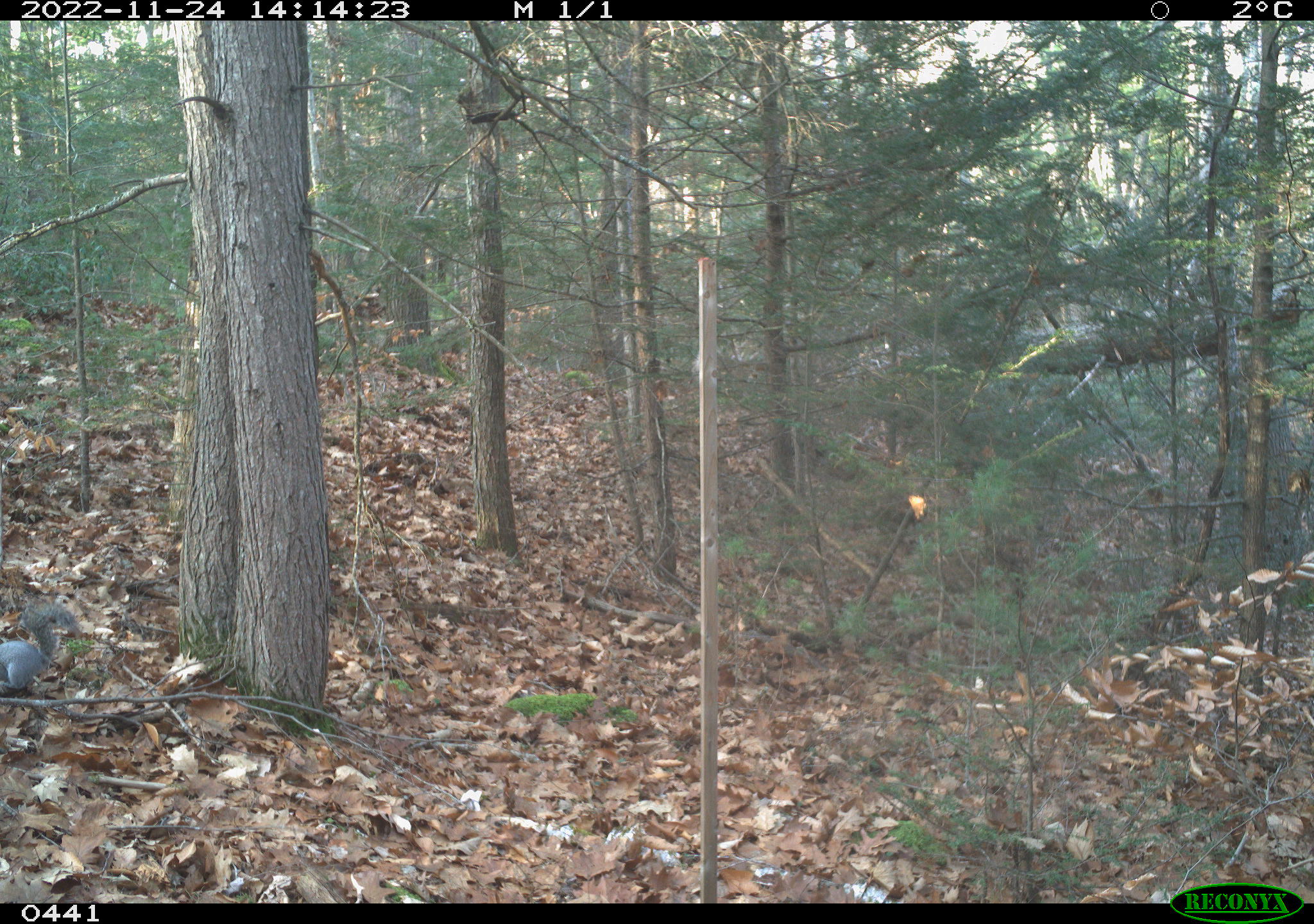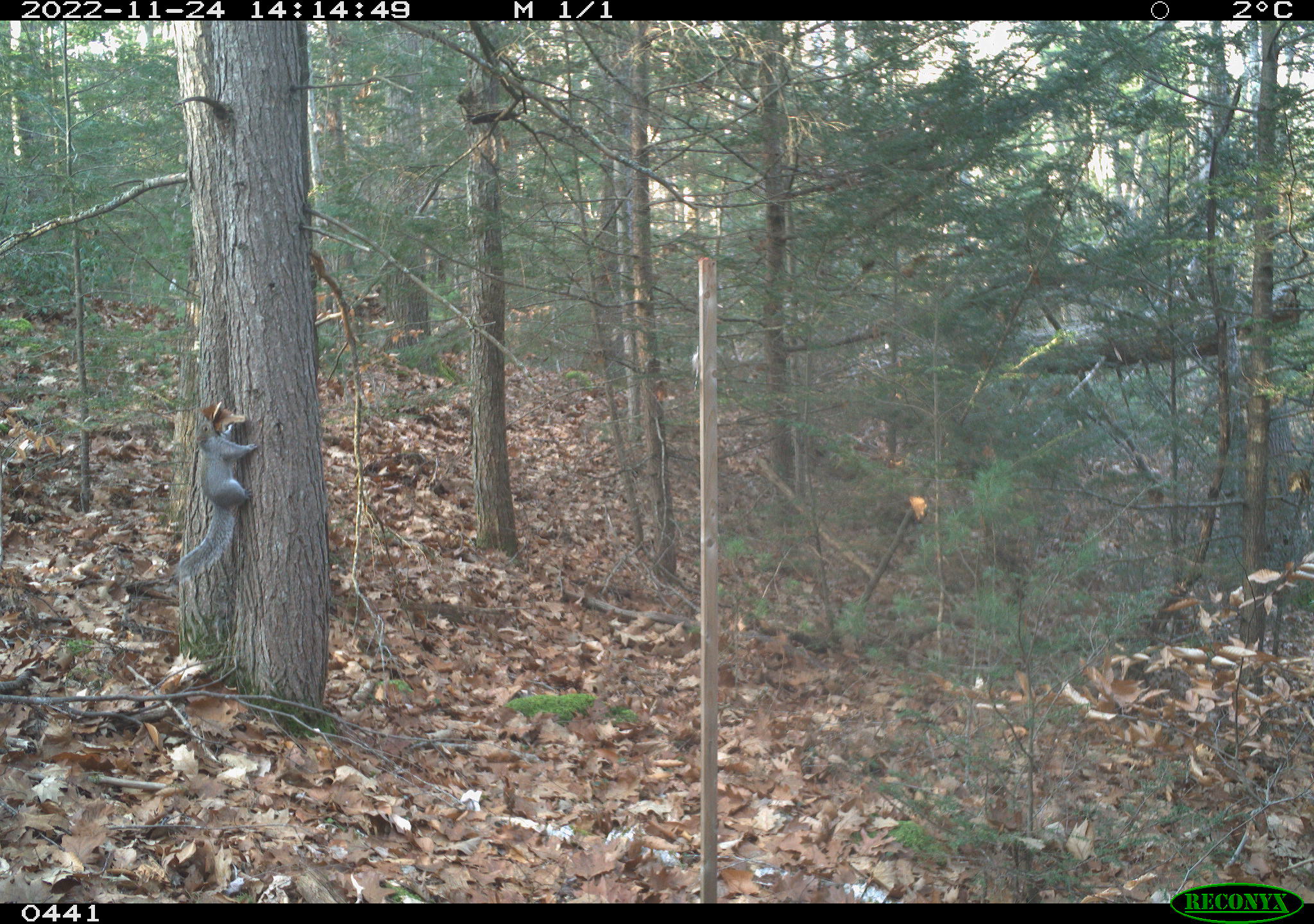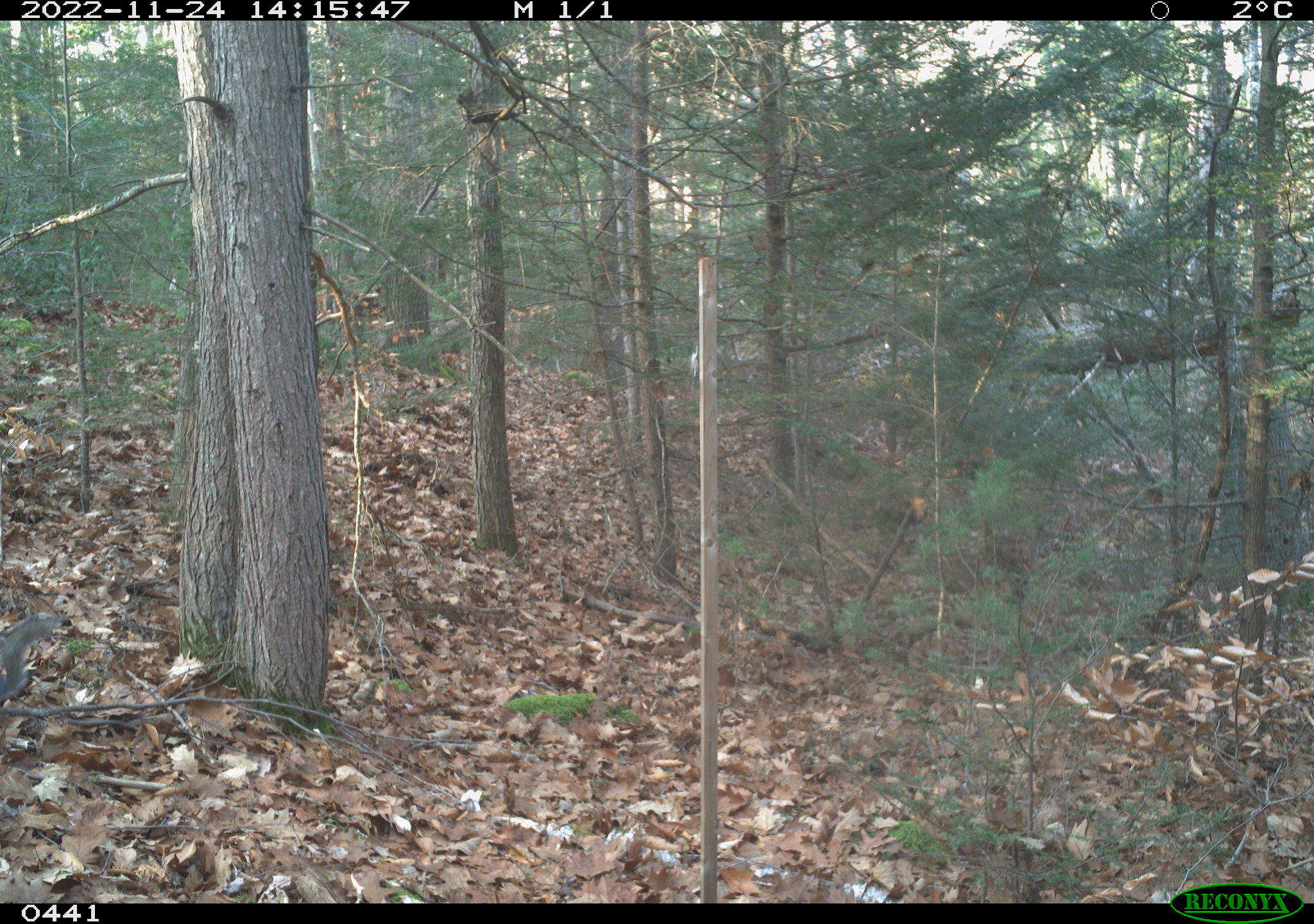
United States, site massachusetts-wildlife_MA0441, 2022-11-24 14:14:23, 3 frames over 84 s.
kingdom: Animalia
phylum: Chordata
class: Mammalia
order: Rodentia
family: Sciuridae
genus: Sciurus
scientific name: Sciurus carolinensis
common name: gray squirrel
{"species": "gray squirrel (Sciurus carolinensis)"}